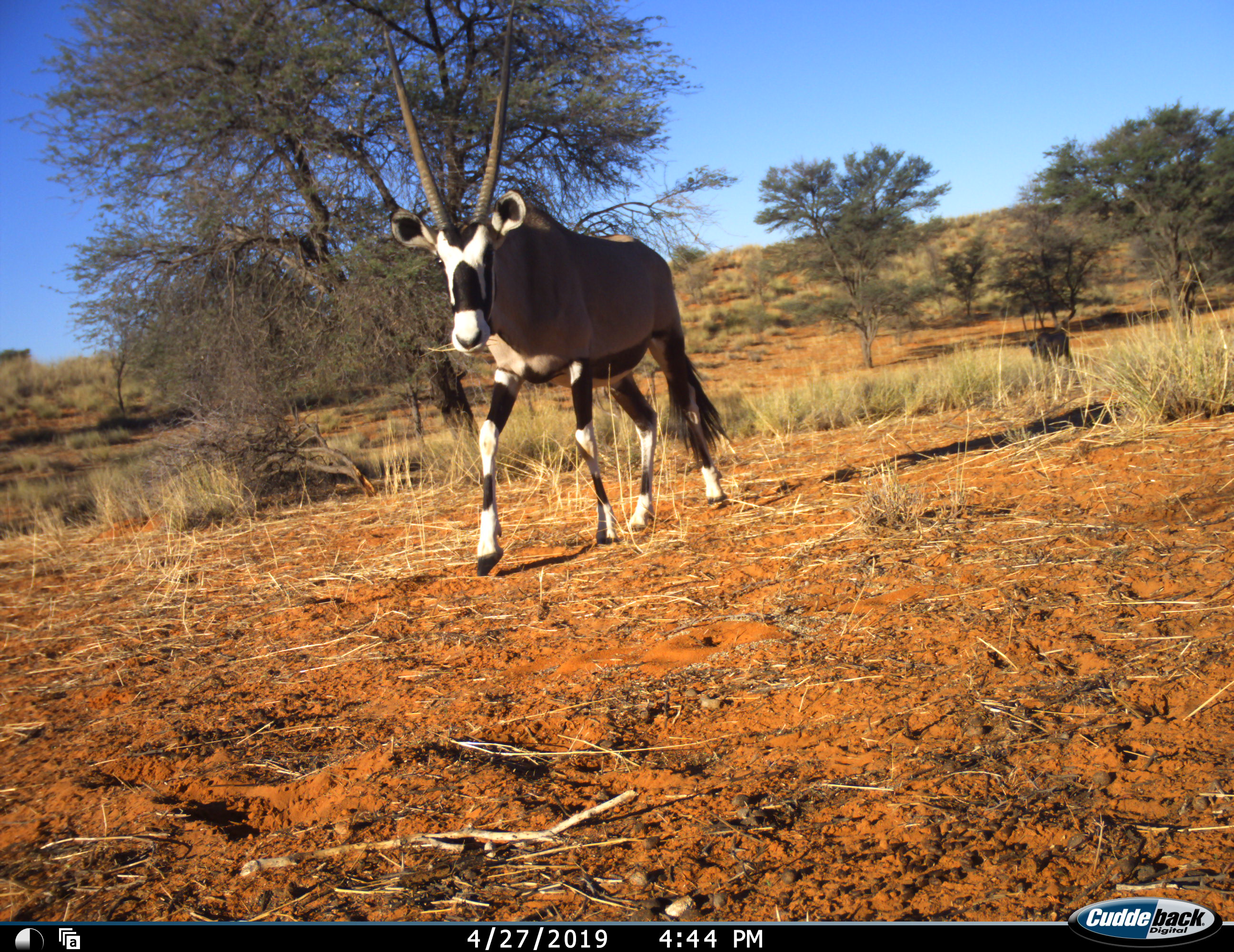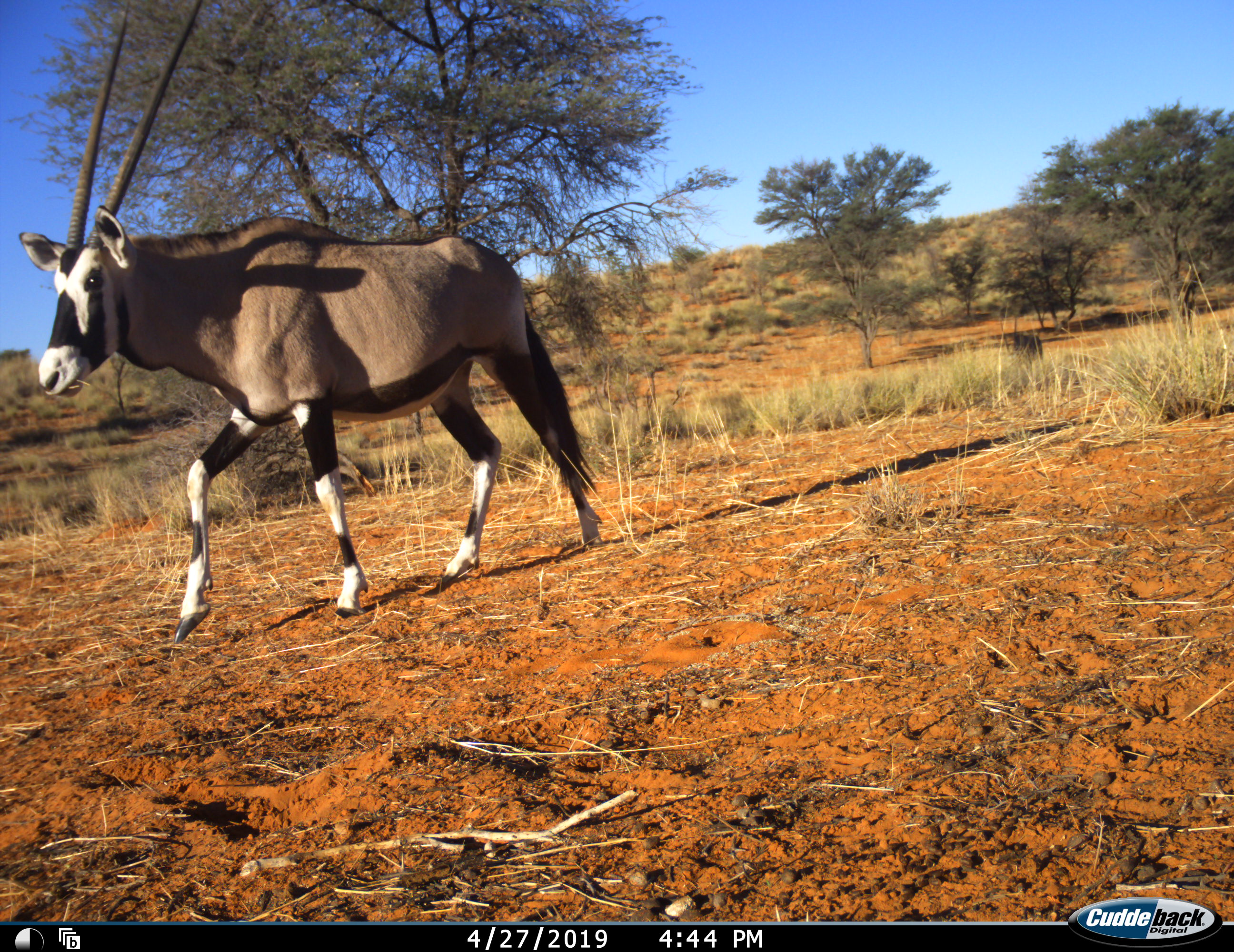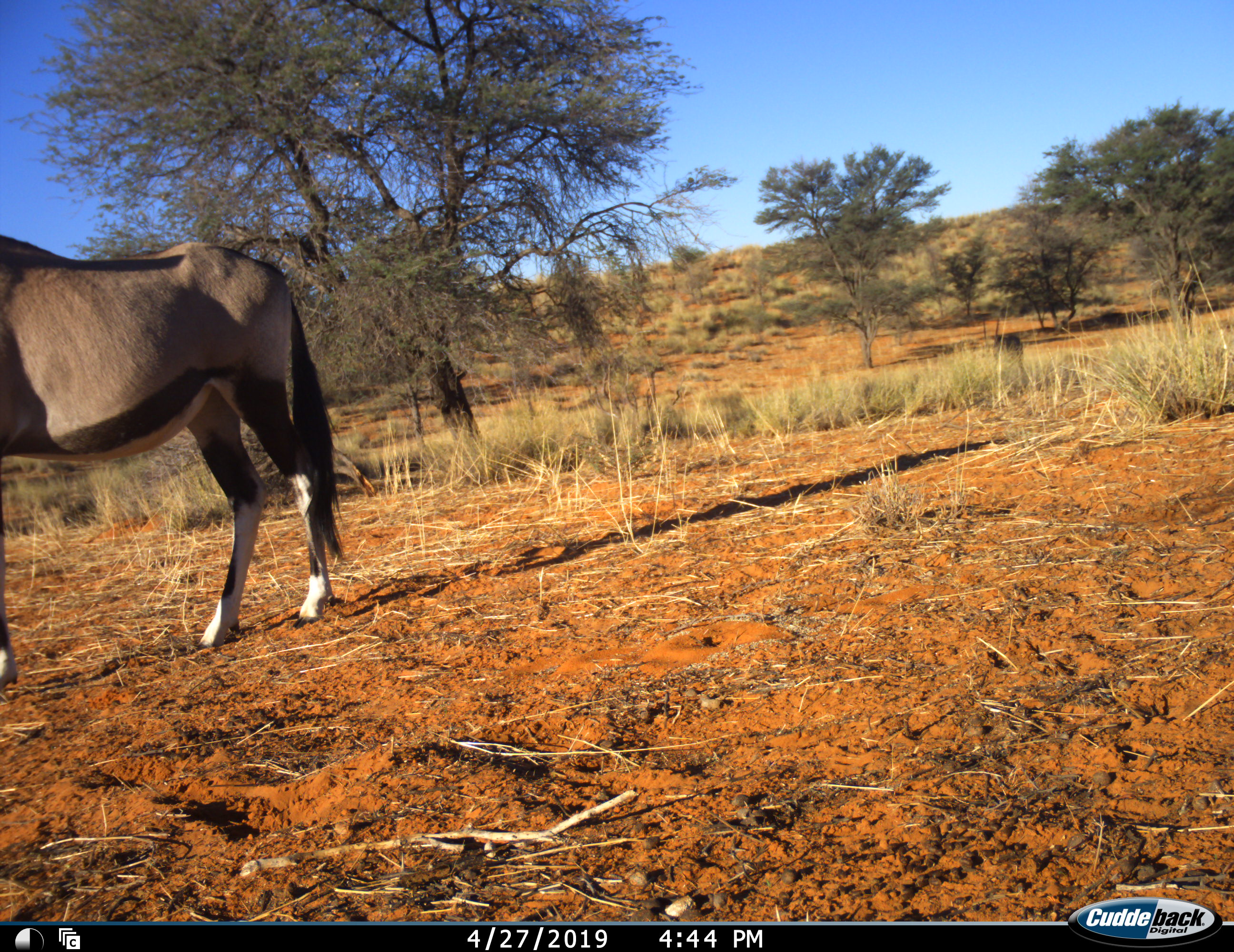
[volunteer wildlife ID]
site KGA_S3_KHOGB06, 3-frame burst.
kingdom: Animalia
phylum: Chordata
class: Mammalia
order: Artiodactyla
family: Bovidae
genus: Oryx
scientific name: Oryx gazella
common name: gemsbok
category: oryx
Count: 2.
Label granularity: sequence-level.